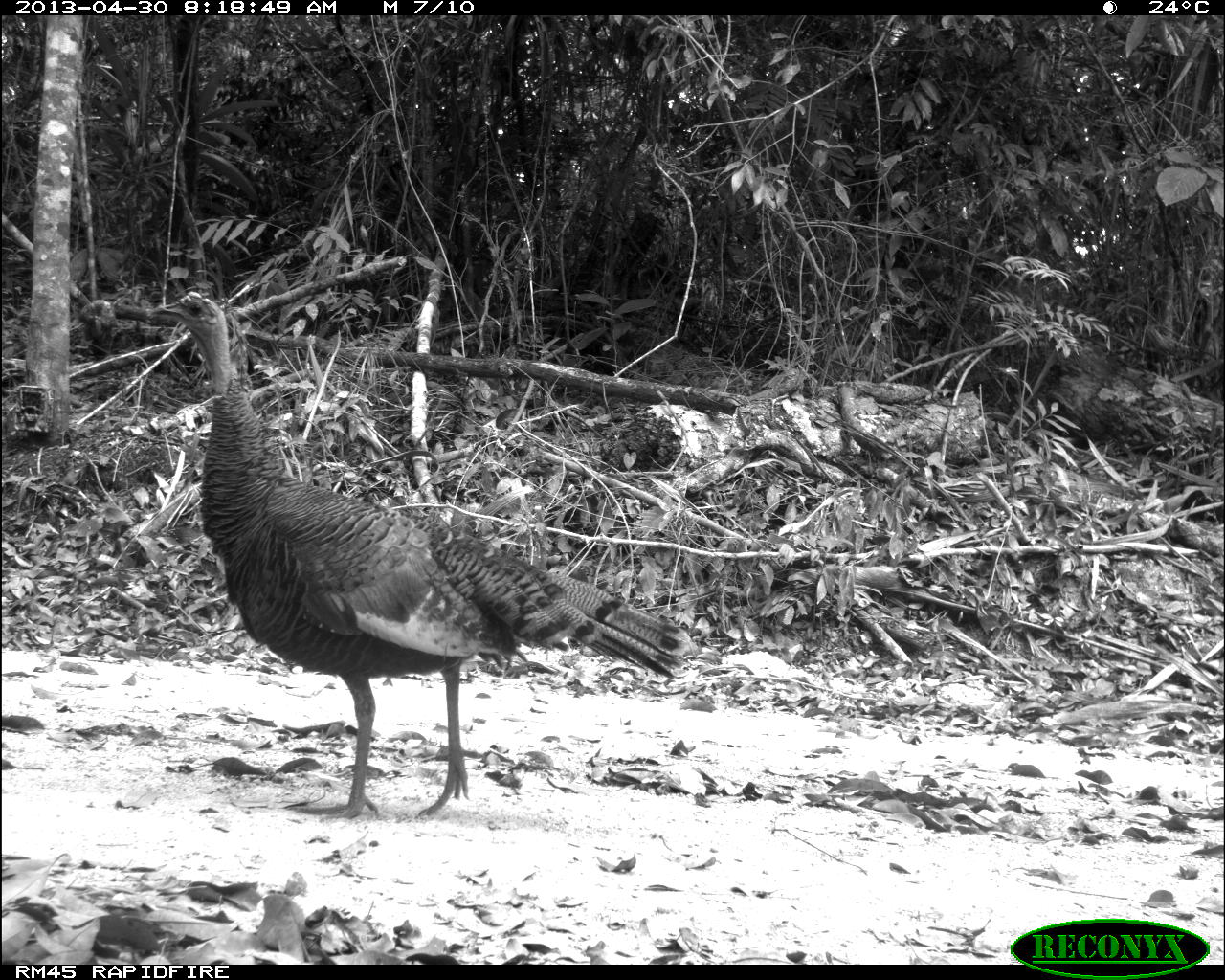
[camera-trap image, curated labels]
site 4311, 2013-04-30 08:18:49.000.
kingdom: Animalia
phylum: Chordata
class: Aves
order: Galliformes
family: Phasianidae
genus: Meleagris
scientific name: Meleagris ocellata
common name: ocellated turkey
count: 1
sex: female